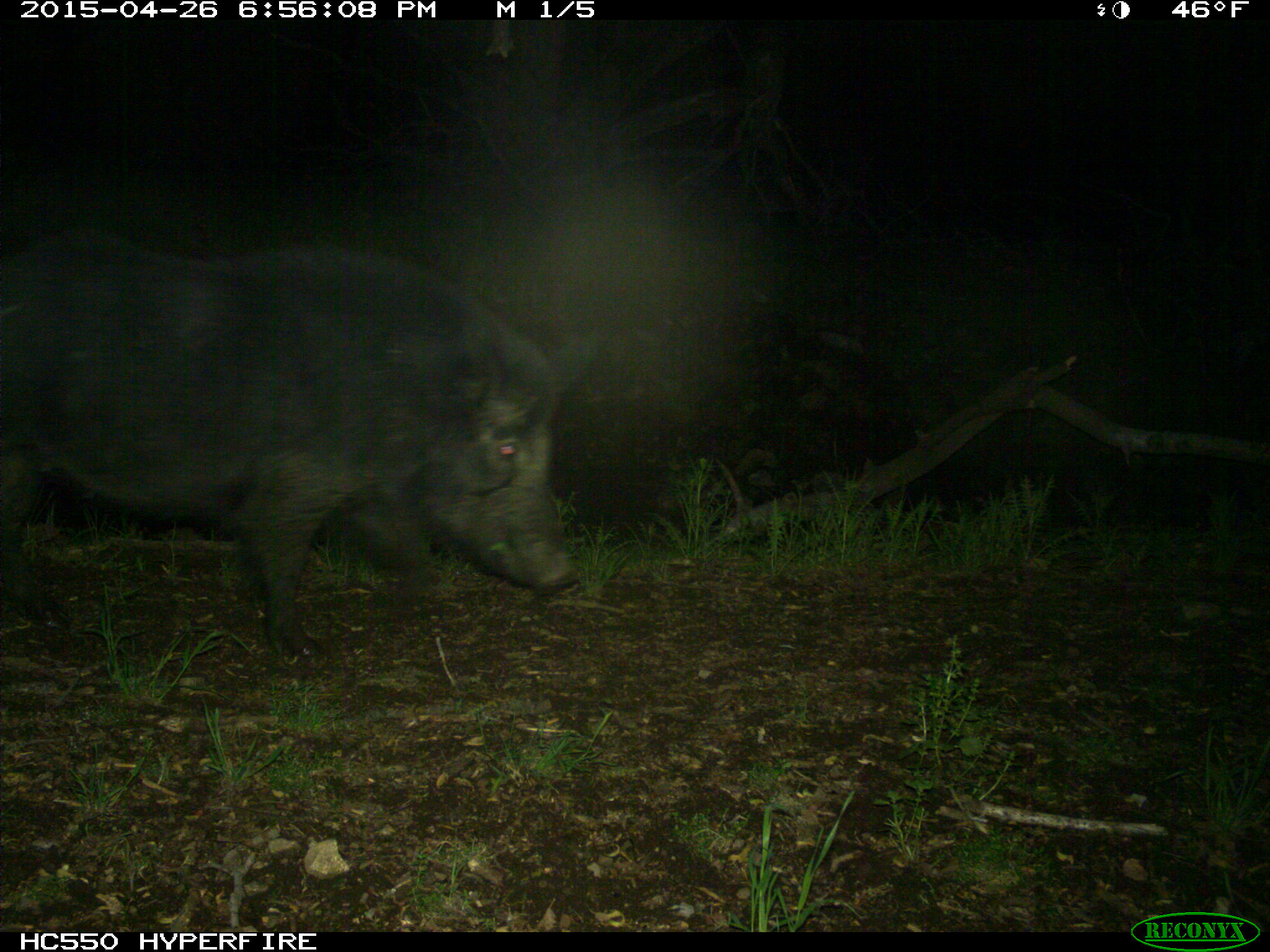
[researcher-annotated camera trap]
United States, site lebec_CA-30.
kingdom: Animalia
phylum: Chordata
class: Mammalia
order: Artiodactyla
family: Suidae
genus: Sus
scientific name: Sus scrofa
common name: wild boar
Sus scrofa (wild boar).